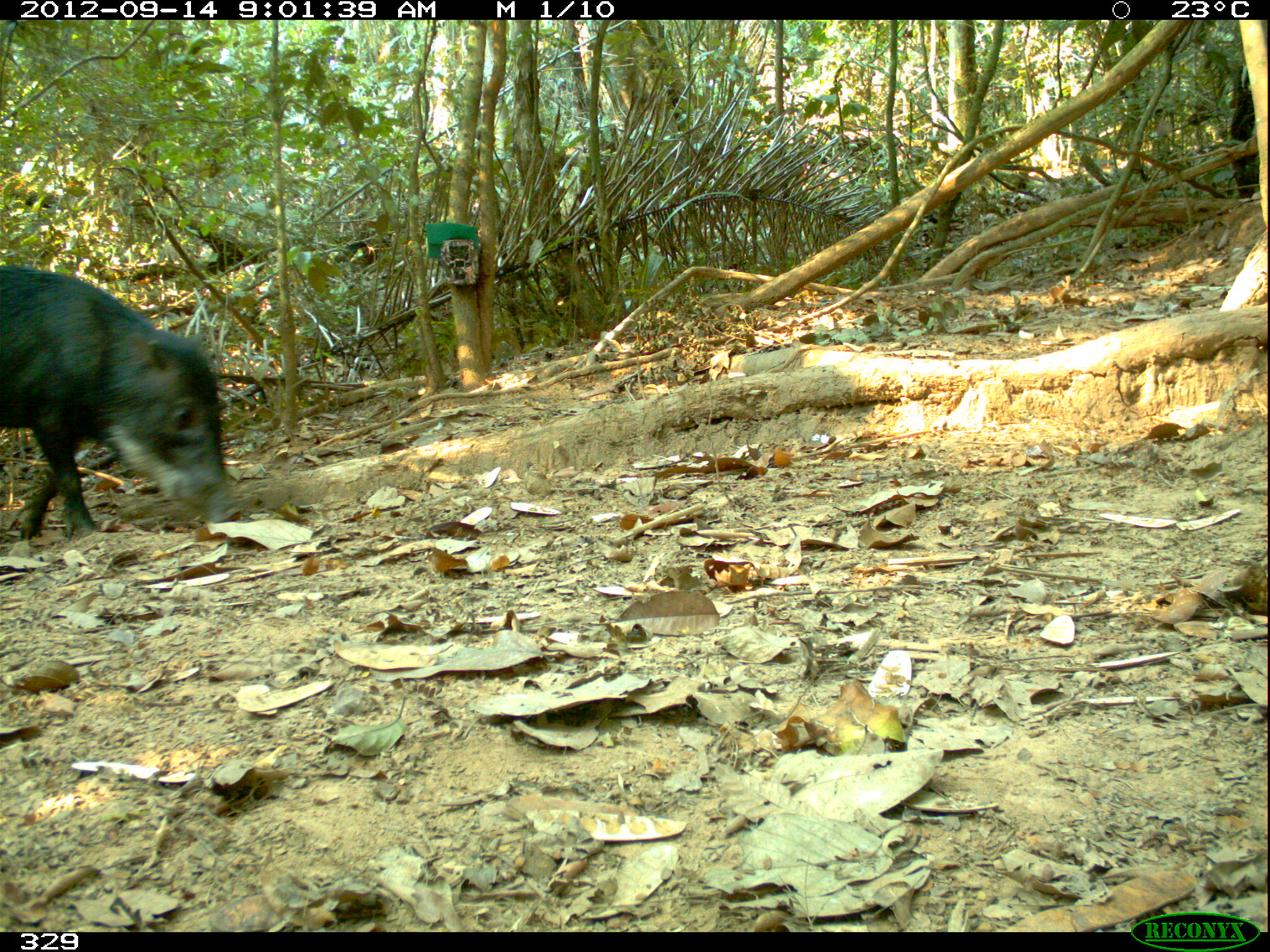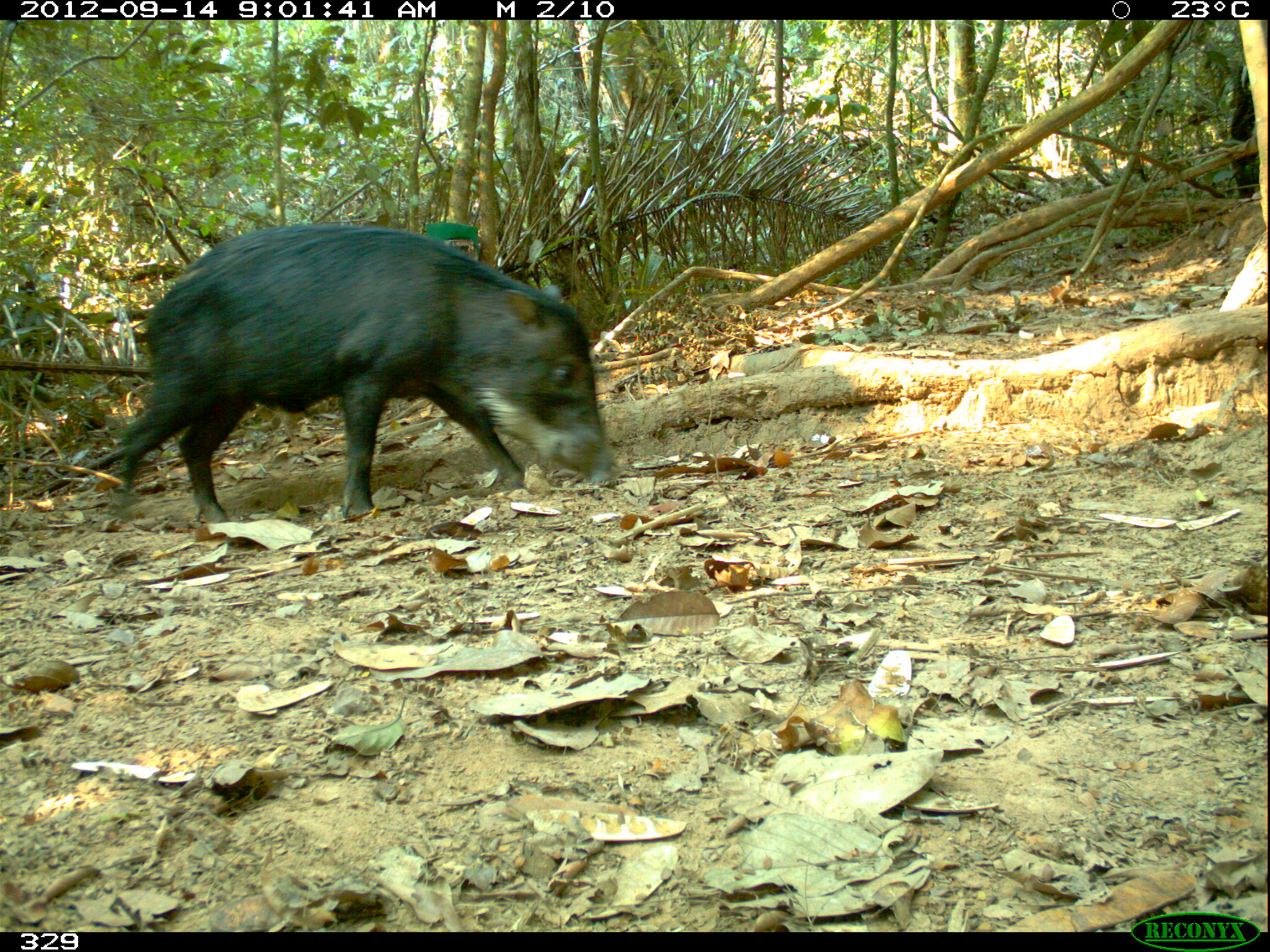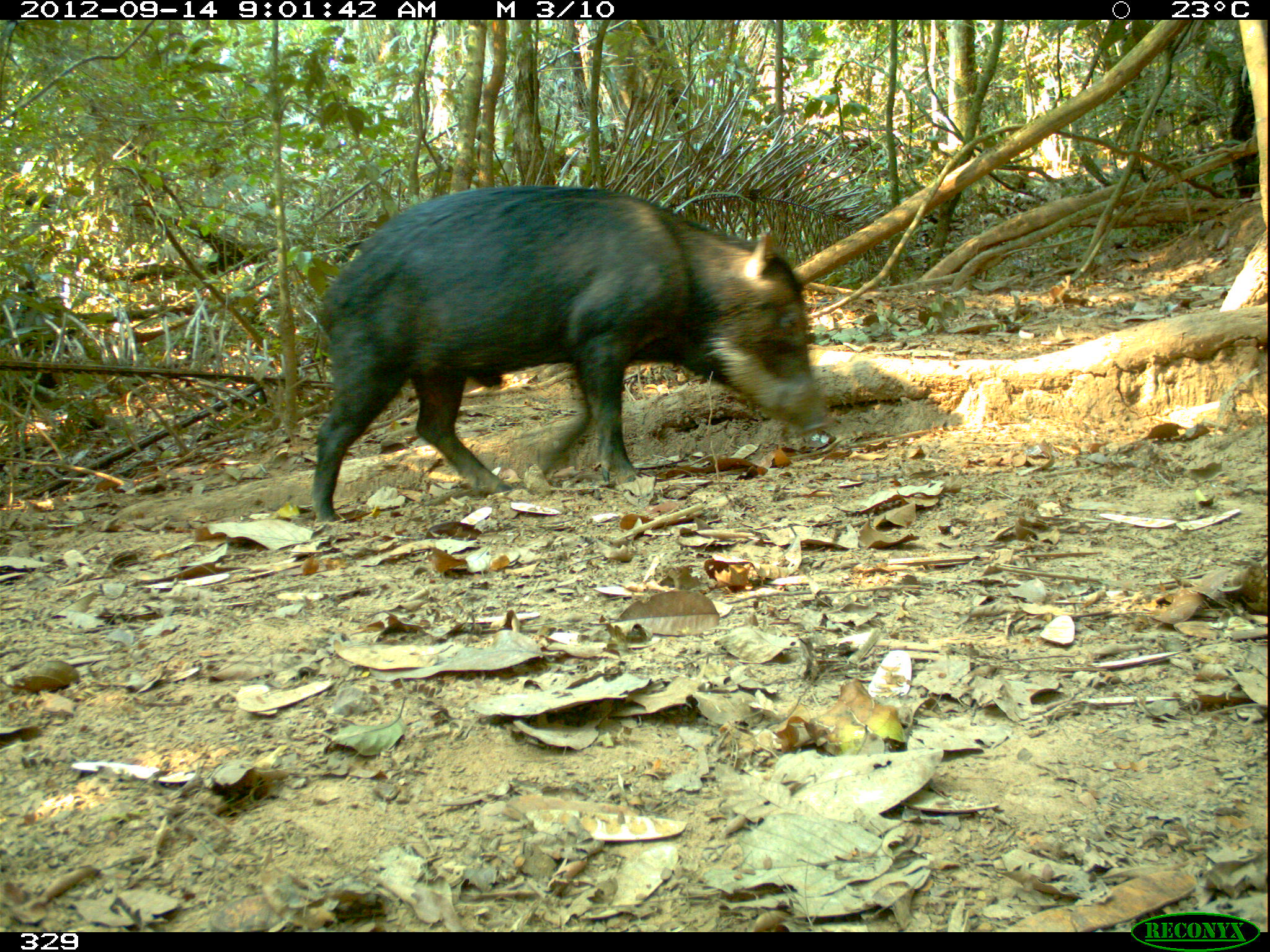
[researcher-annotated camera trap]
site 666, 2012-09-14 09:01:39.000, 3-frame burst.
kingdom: Animalia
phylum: Chordata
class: Mammalia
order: Artiodactyla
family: Tayassuidae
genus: Tayassu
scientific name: Tayassu pecari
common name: white-lipped peccary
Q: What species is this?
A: Tayassu pecari (white-lipped peccary).